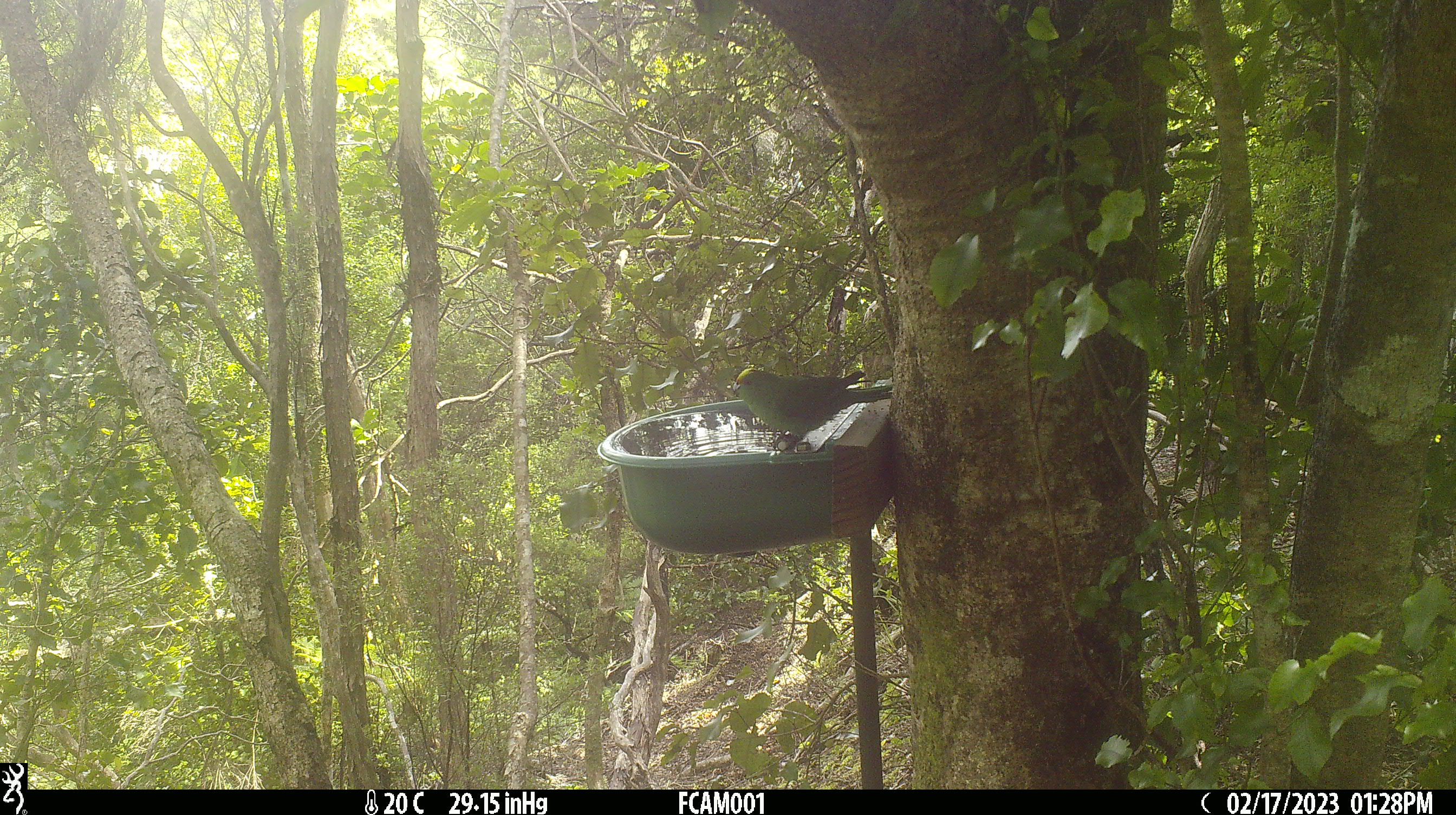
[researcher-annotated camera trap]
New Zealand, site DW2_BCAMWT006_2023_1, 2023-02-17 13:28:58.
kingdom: Animalia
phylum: Chordata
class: Aves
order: Psittaciformes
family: Psittaculidae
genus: Cyanoramphus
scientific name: Cyanoramphus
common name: parakeet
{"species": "parakeet (Cyanoramphus)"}